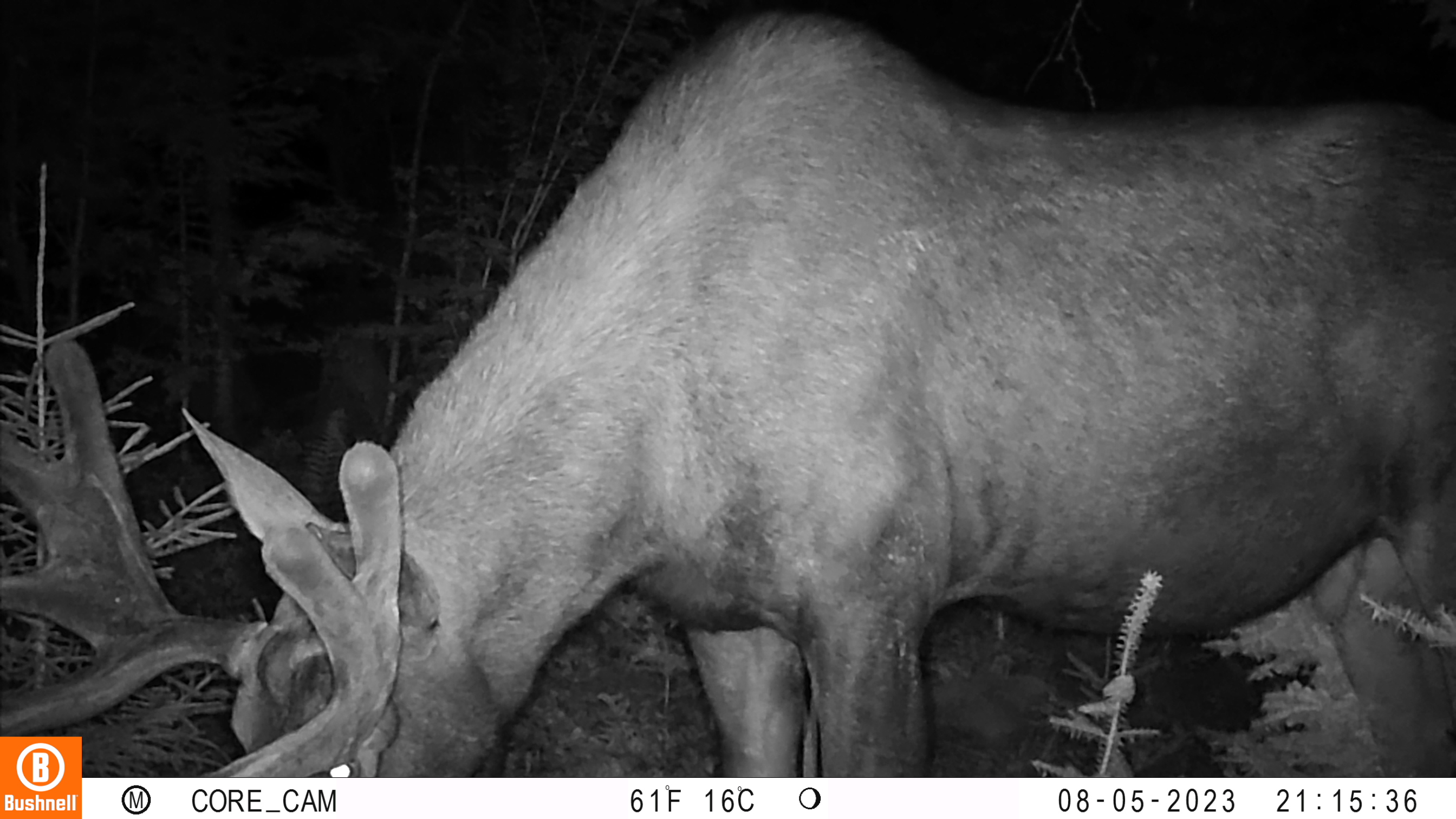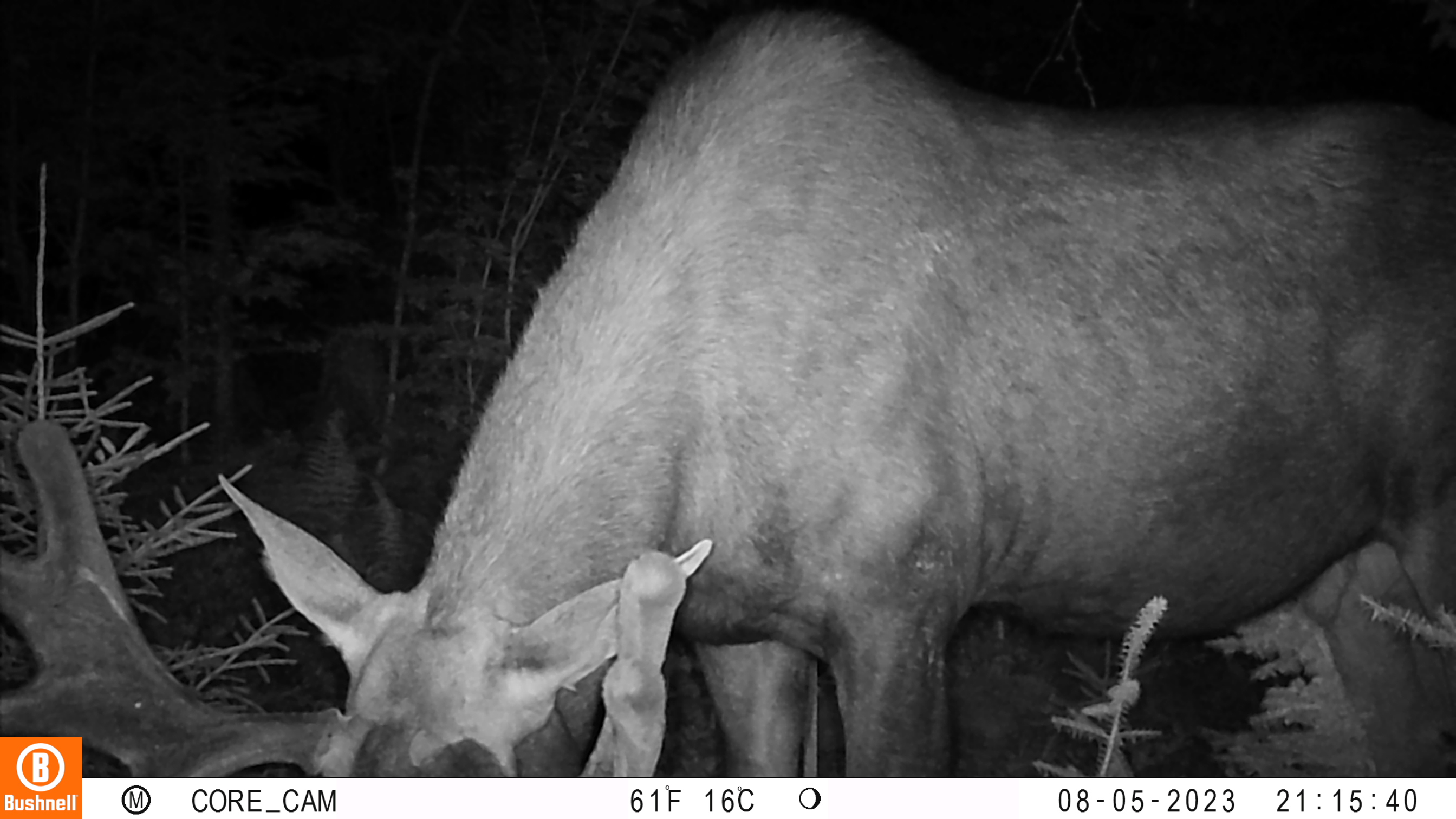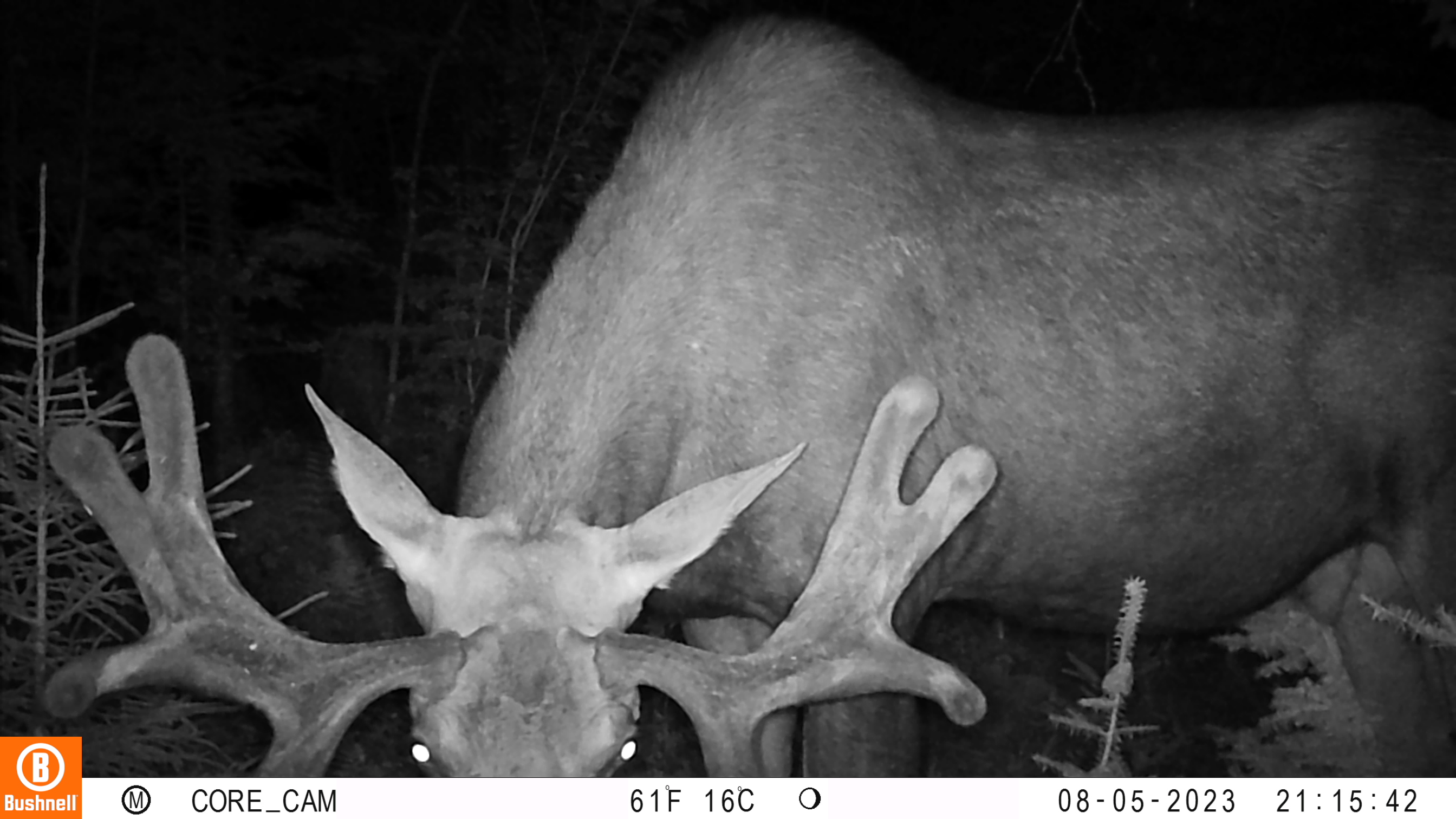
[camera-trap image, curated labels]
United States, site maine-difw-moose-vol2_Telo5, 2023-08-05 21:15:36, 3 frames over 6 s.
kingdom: Animalia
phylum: Chordata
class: Mammalia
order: Artiodactyla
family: Cervidae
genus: Odocoileus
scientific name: Odocoileus virginianus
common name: white-tailed deer